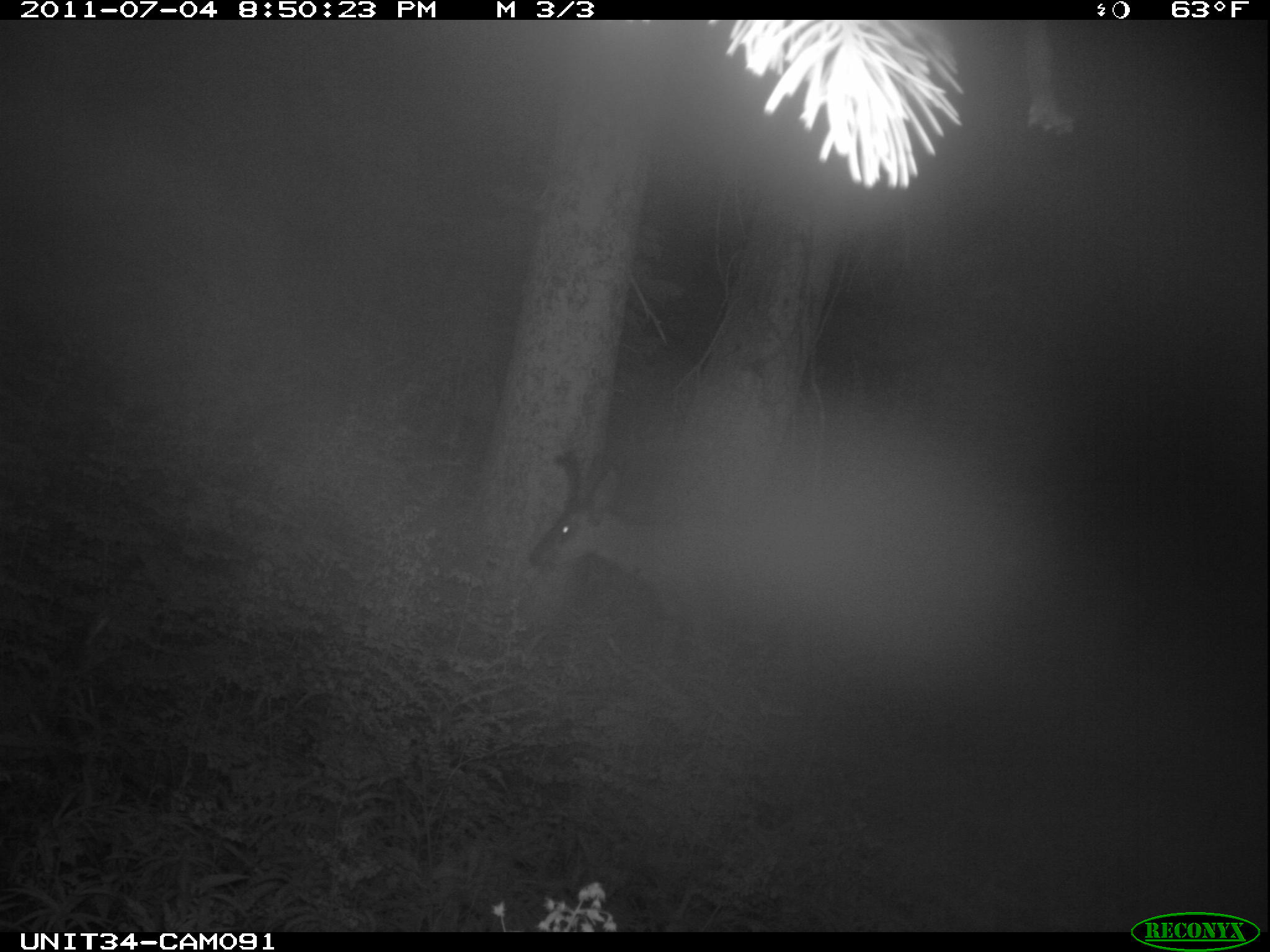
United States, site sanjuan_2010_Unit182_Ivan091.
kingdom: Animalia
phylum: Chordata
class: Mammalia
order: Artiodactyla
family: Cervidae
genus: Odocoileus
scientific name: Odocoileus hemionus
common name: mule deer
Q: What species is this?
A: Odocoileus hemionus (mule deer).